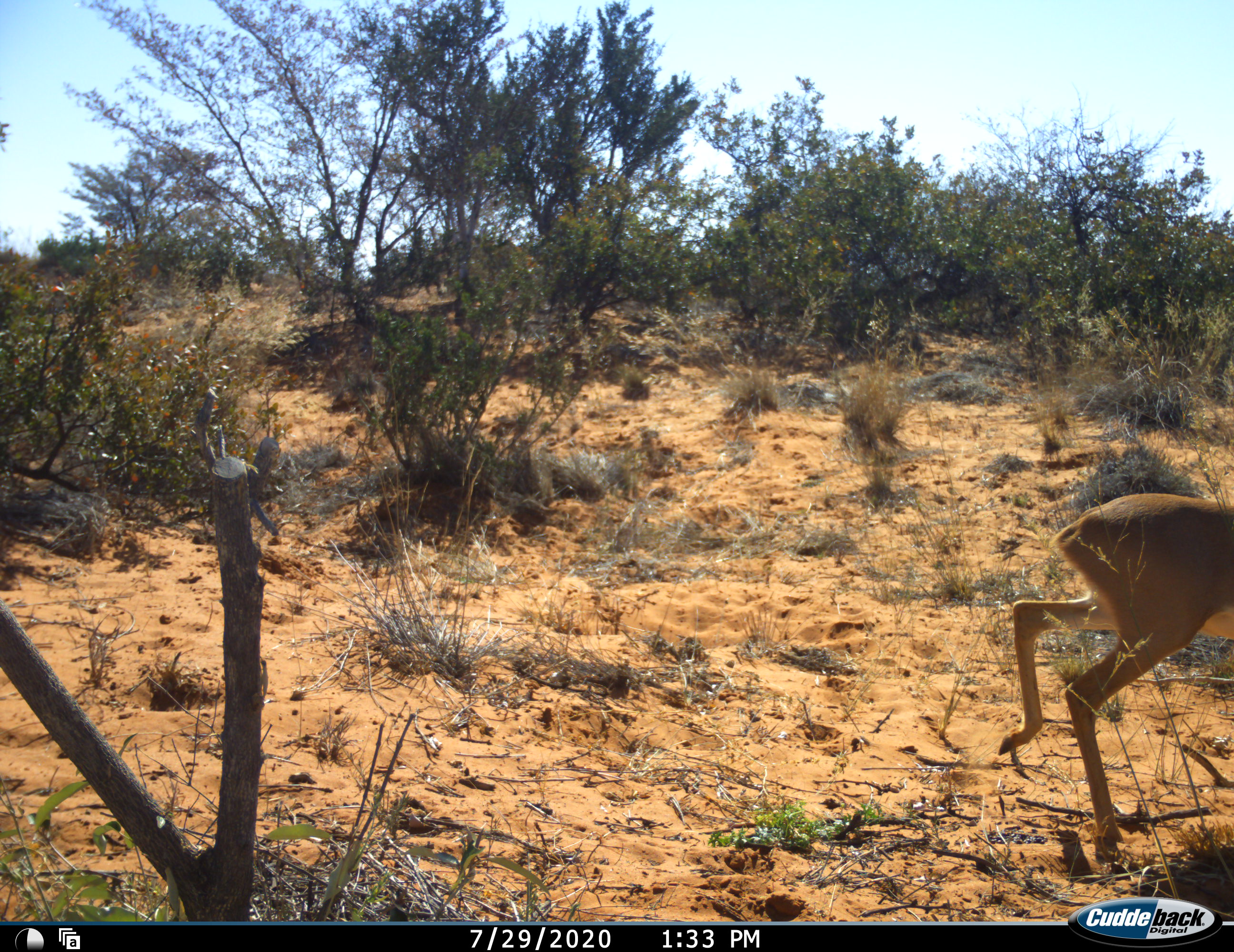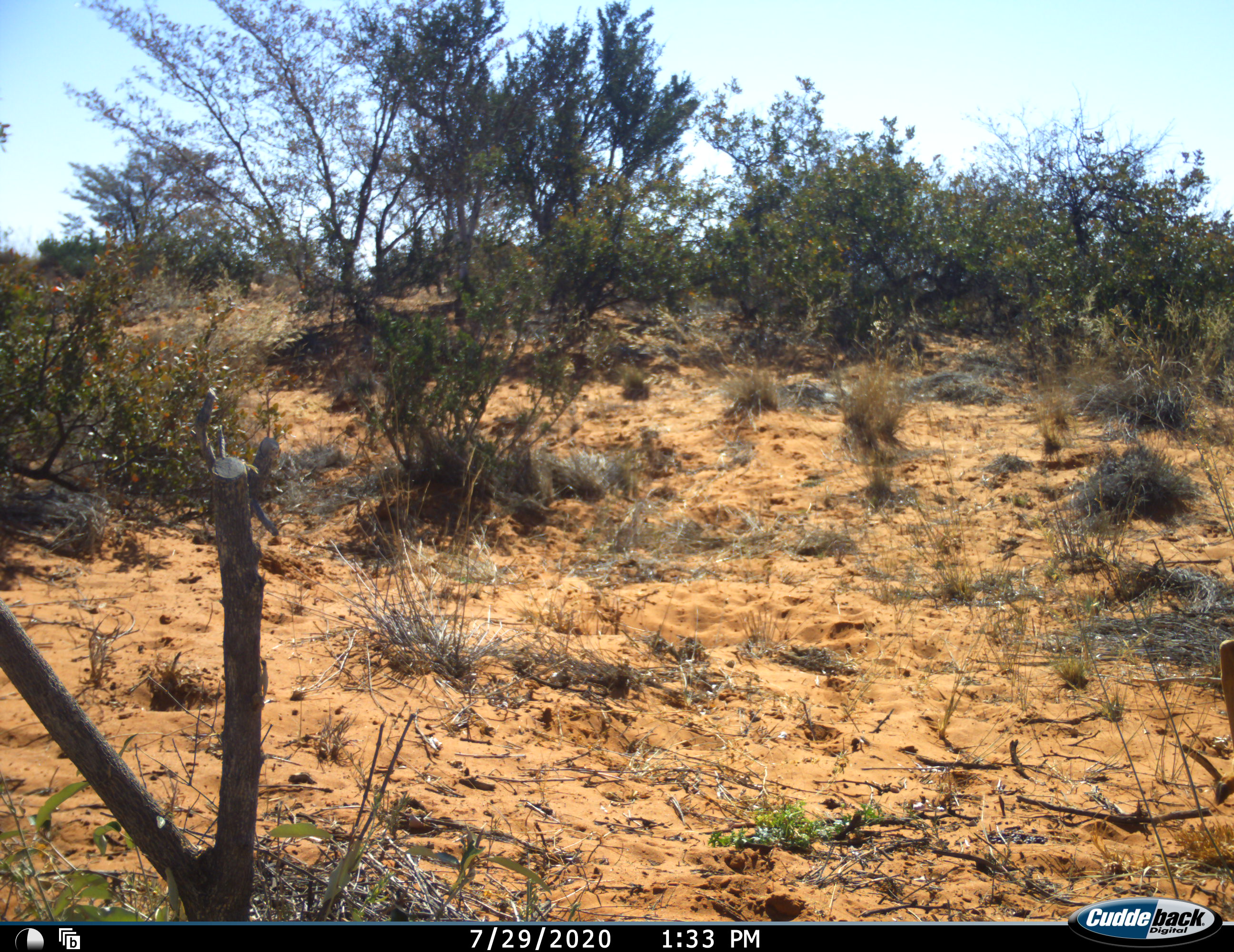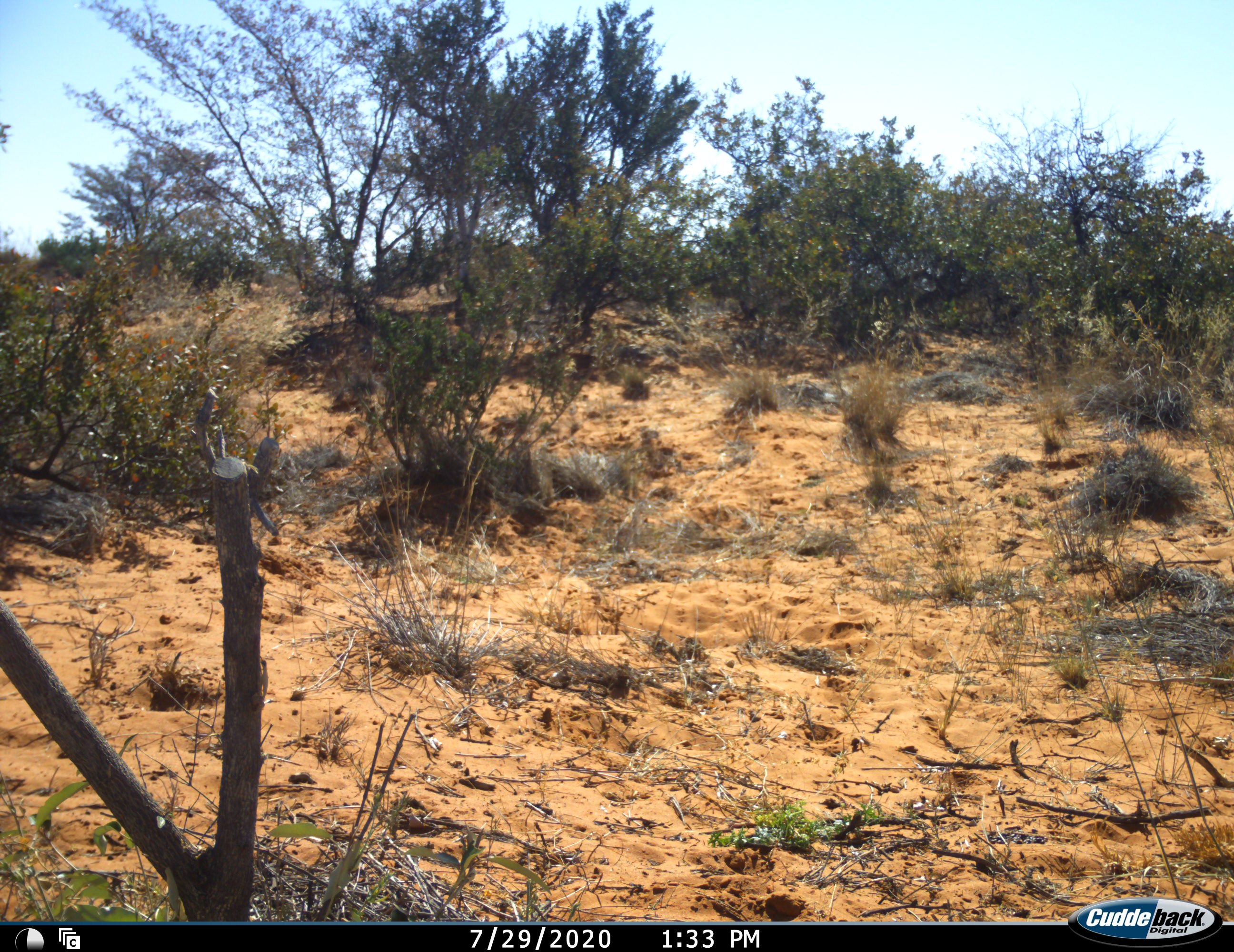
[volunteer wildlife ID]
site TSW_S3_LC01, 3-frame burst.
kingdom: Animalia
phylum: Chordata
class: Mammalia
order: Artiodactyla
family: Bovidae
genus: Raphicerus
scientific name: Raphicerus campestris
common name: steenbok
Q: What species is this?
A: Steenbok (Raphicerus campestris).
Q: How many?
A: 1.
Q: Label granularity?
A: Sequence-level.